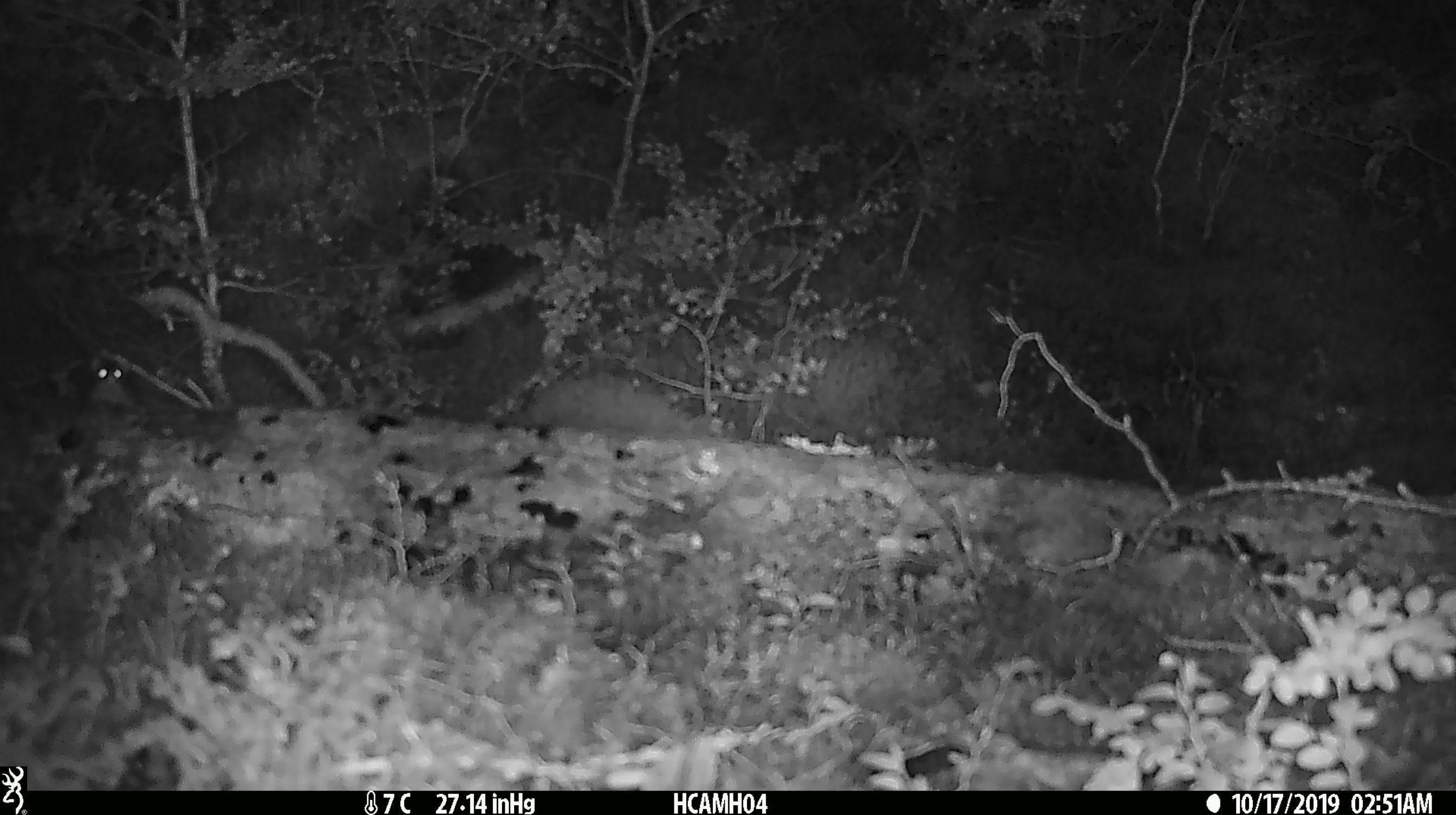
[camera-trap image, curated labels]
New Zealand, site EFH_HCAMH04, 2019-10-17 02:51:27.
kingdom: Animalia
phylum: Chordata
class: Mammalia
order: Rodentia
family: Muridae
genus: Mus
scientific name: Mus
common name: mouse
Mouse (Mus).